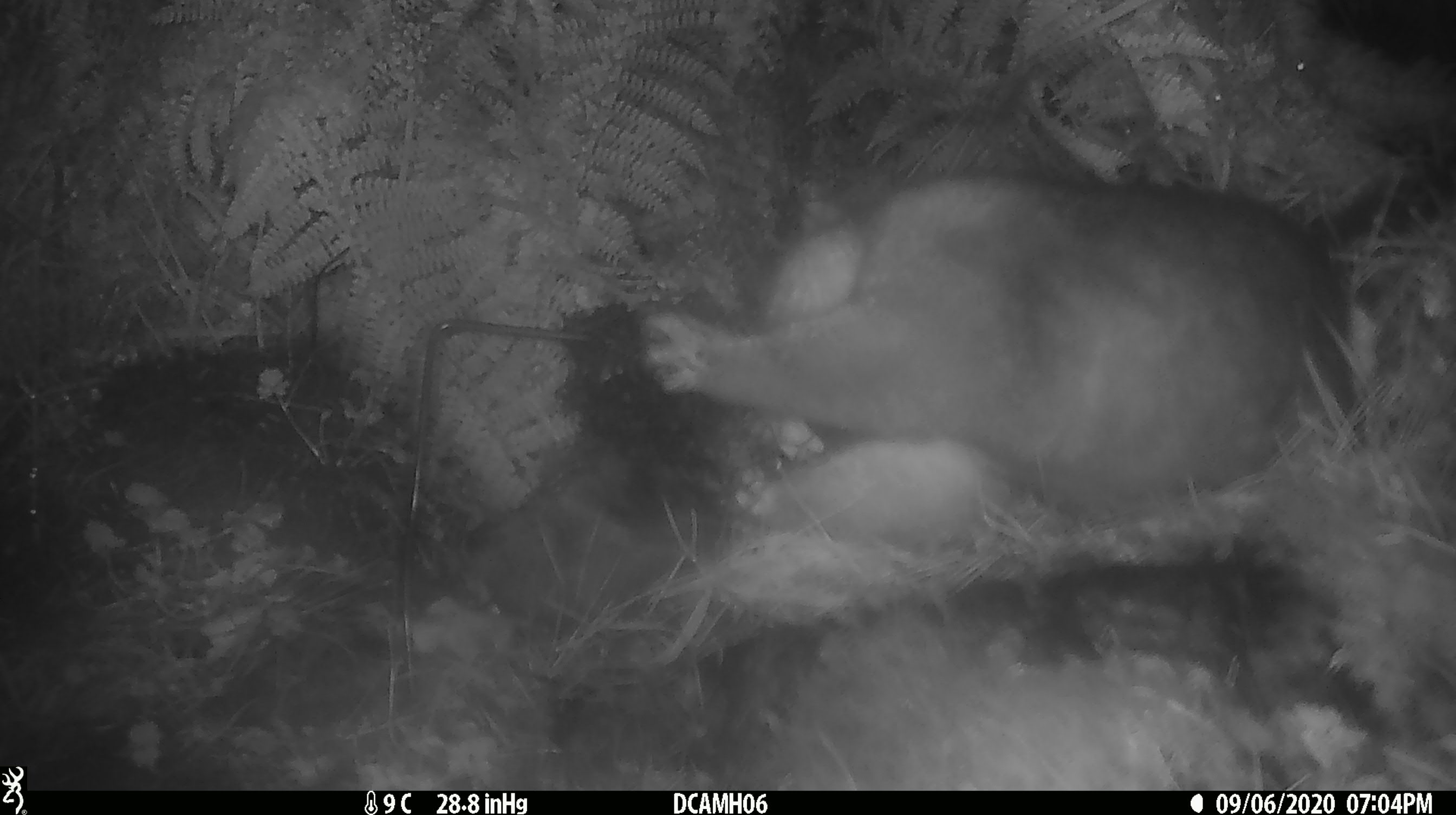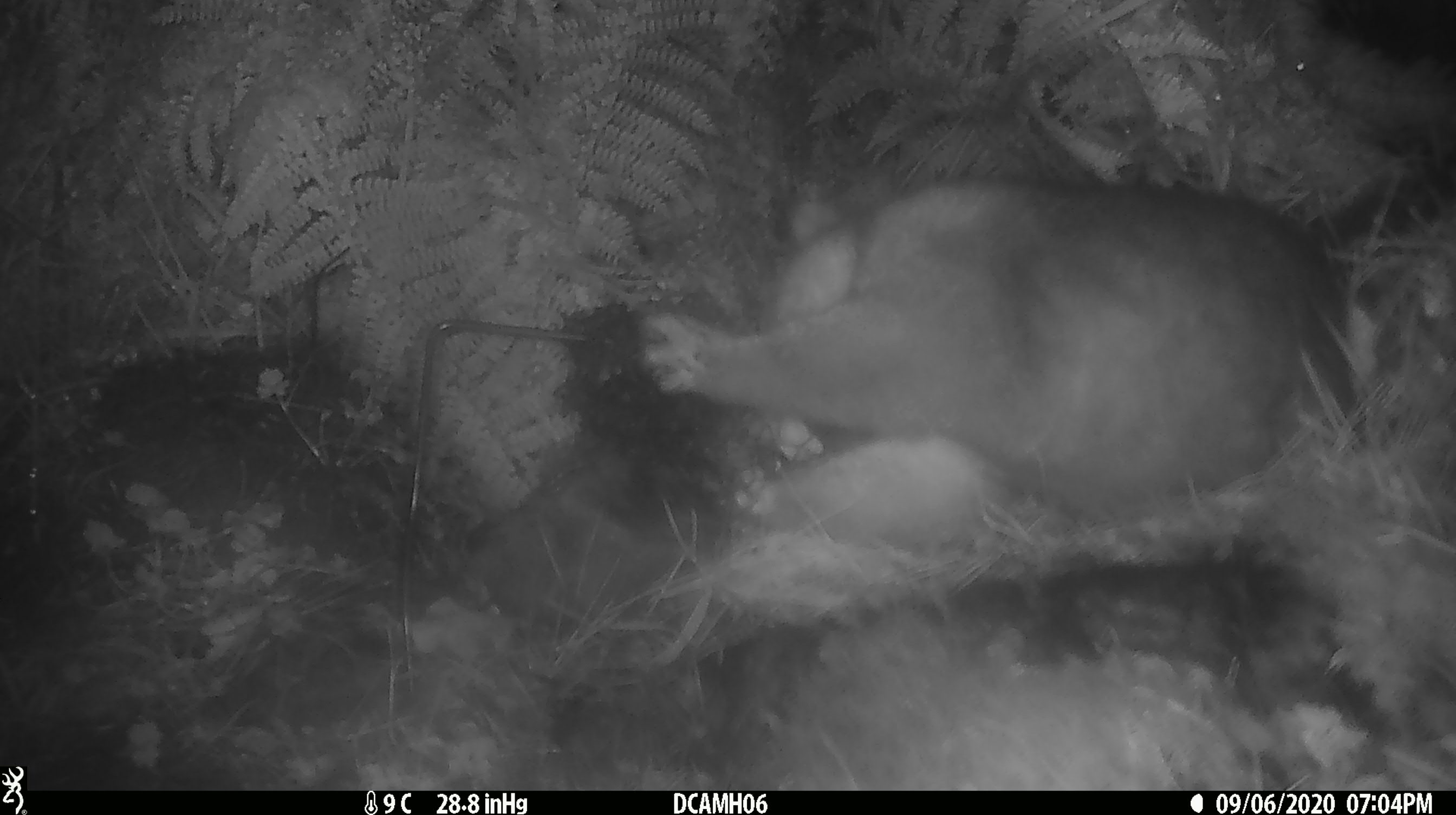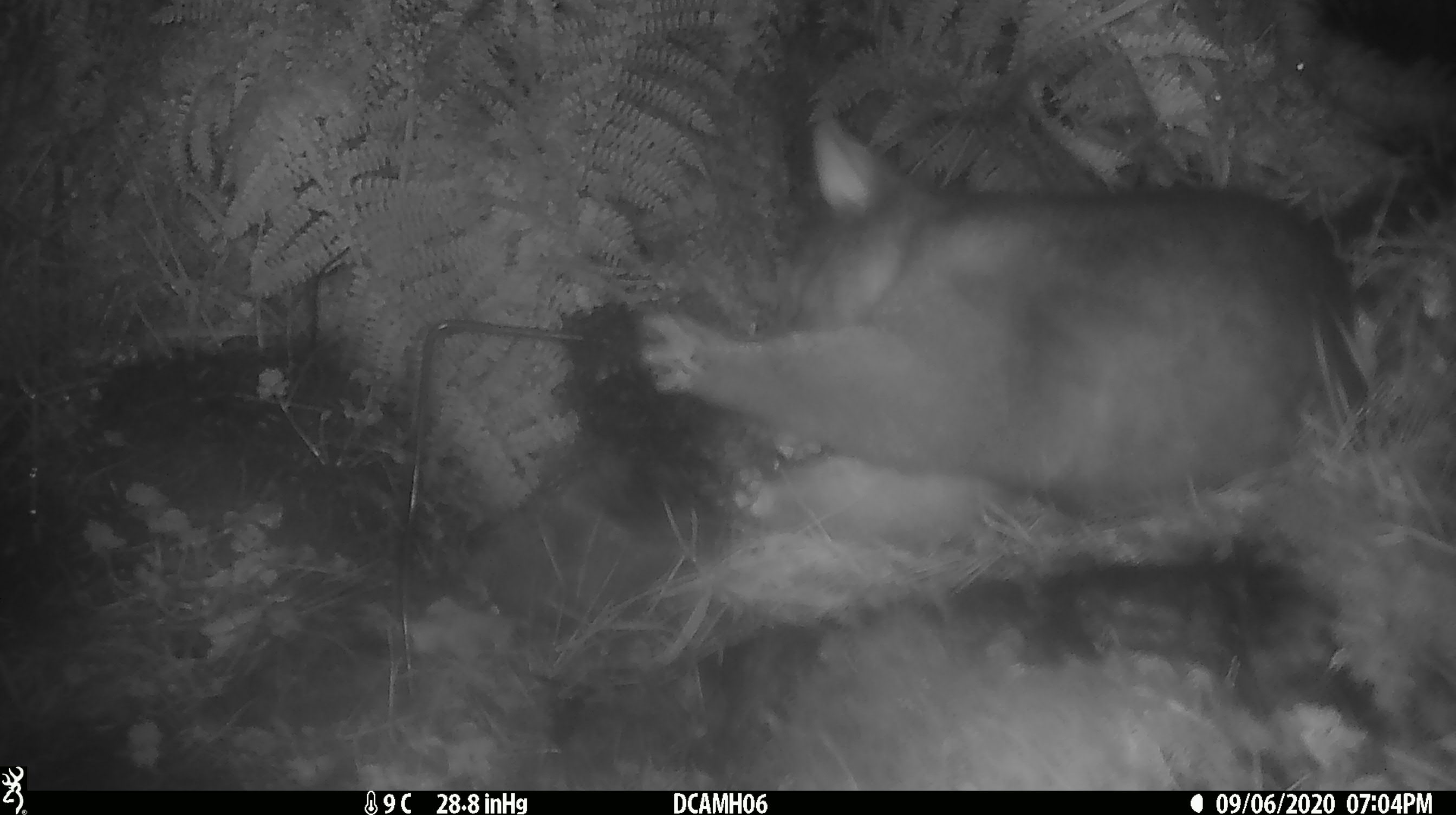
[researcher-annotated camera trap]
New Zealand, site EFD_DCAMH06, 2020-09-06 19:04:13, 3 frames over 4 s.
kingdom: Animalia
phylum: Chordata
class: Mammalia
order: Diprotodontia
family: Phalangeridae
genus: Trichosurus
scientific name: Trichosurus vulpecula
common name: common brushtail possum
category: possum